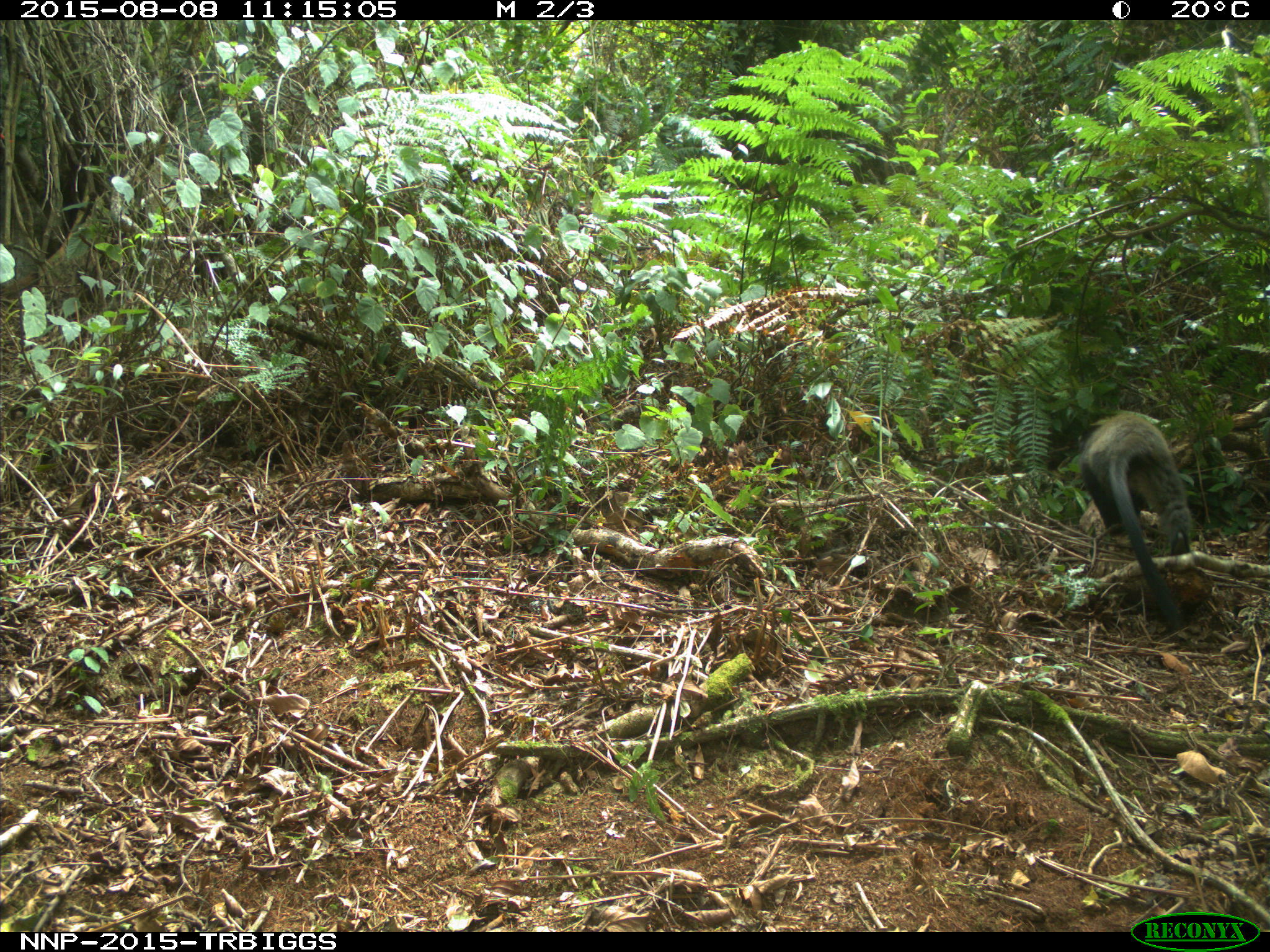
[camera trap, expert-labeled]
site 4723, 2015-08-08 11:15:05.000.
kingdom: Animalia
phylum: Chordata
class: Mammalia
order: Primates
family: Cercopithecidae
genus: Cercopithecus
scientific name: Cercopithecus mitis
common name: blue monkey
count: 1